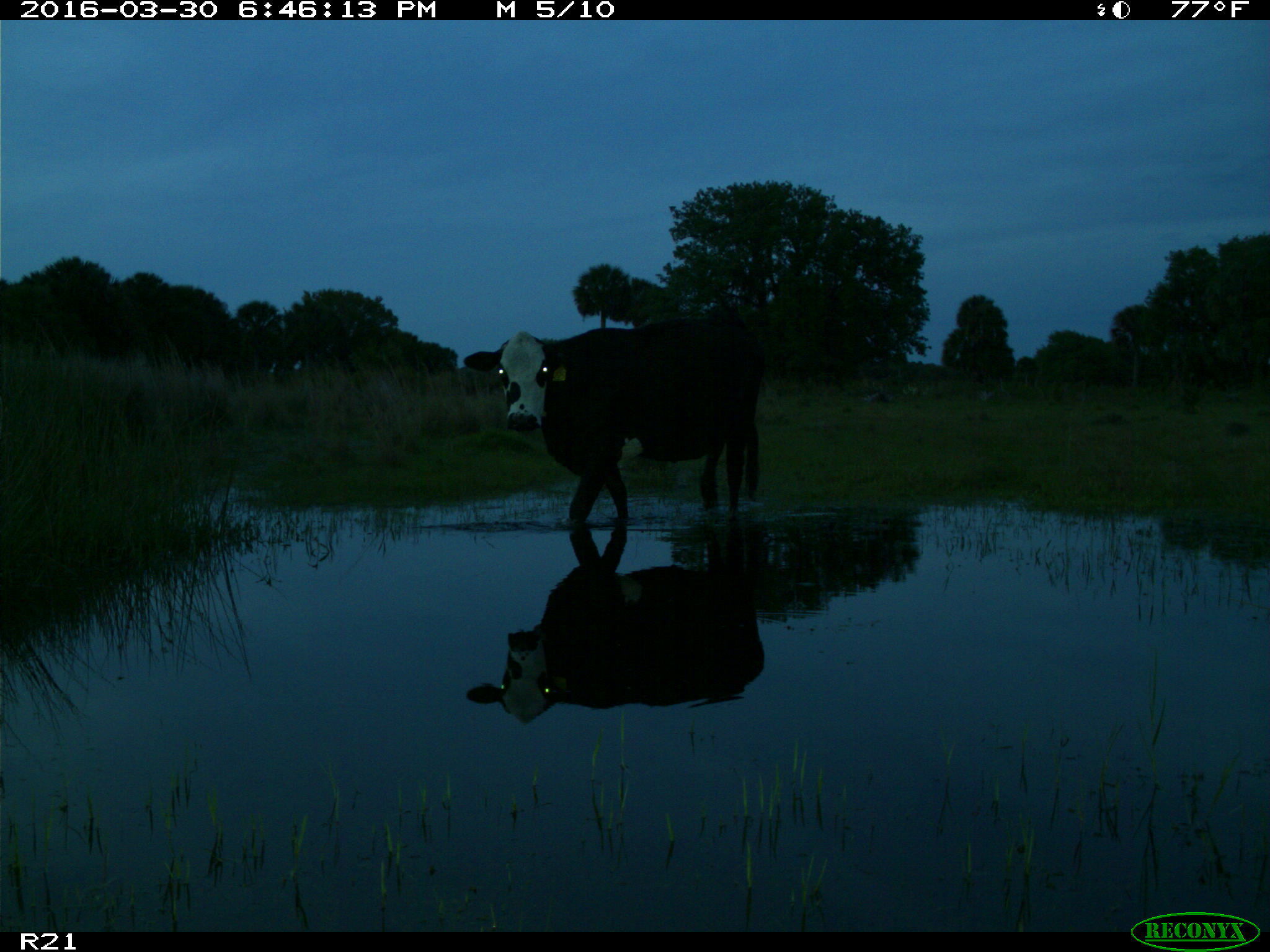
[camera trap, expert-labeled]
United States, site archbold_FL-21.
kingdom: Animalia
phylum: Chordata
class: Mammalia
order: Artiodactyla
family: Bovidae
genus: Bos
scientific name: Bos taurus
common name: domestic cow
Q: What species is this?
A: Bos taurus (domestic cow).